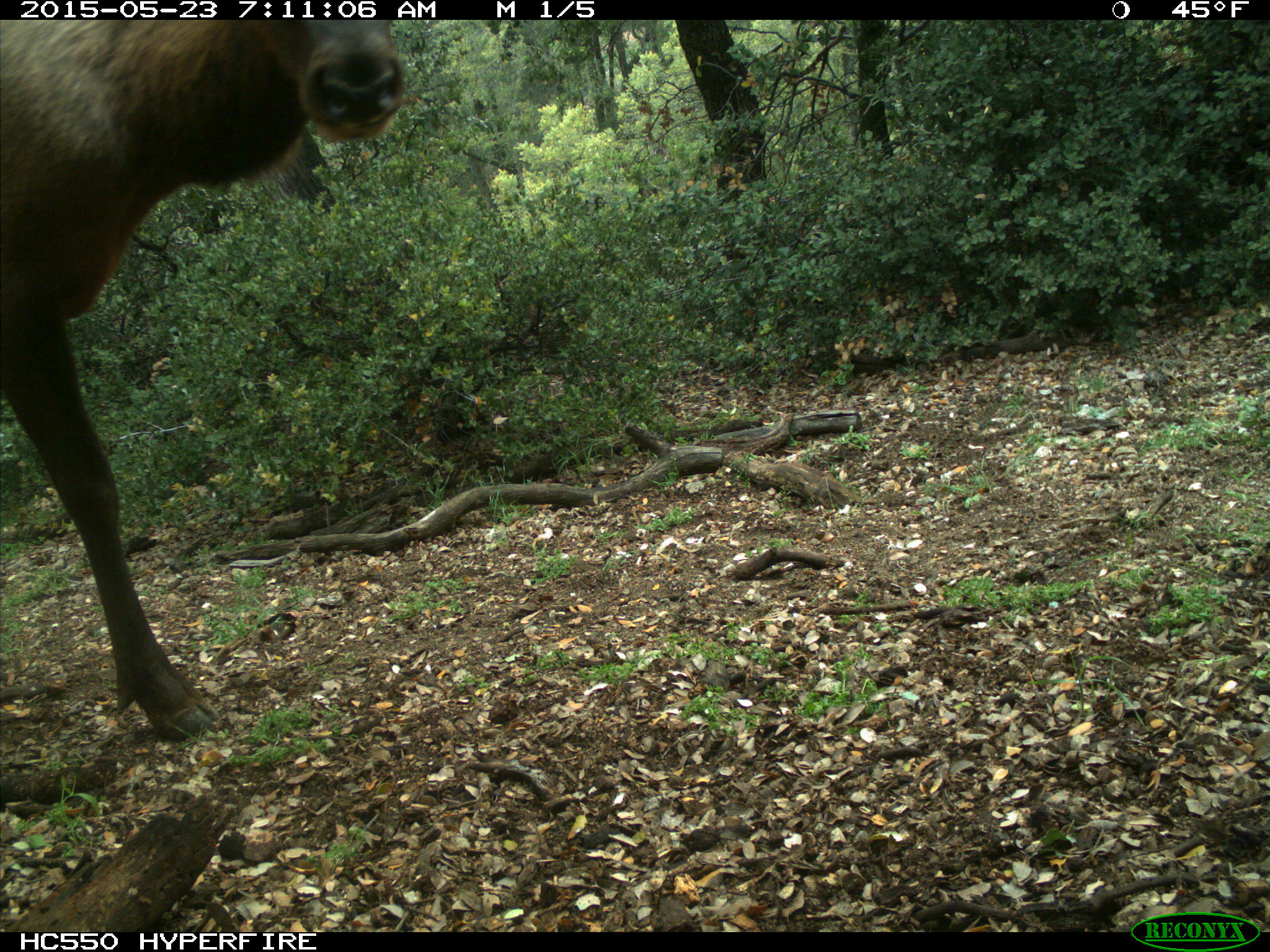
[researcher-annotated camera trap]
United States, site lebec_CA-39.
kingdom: Animalia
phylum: Chordata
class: Mammalia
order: Artiodactyla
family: Cervidae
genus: Cervus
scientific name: Cervus canadensis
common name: elk